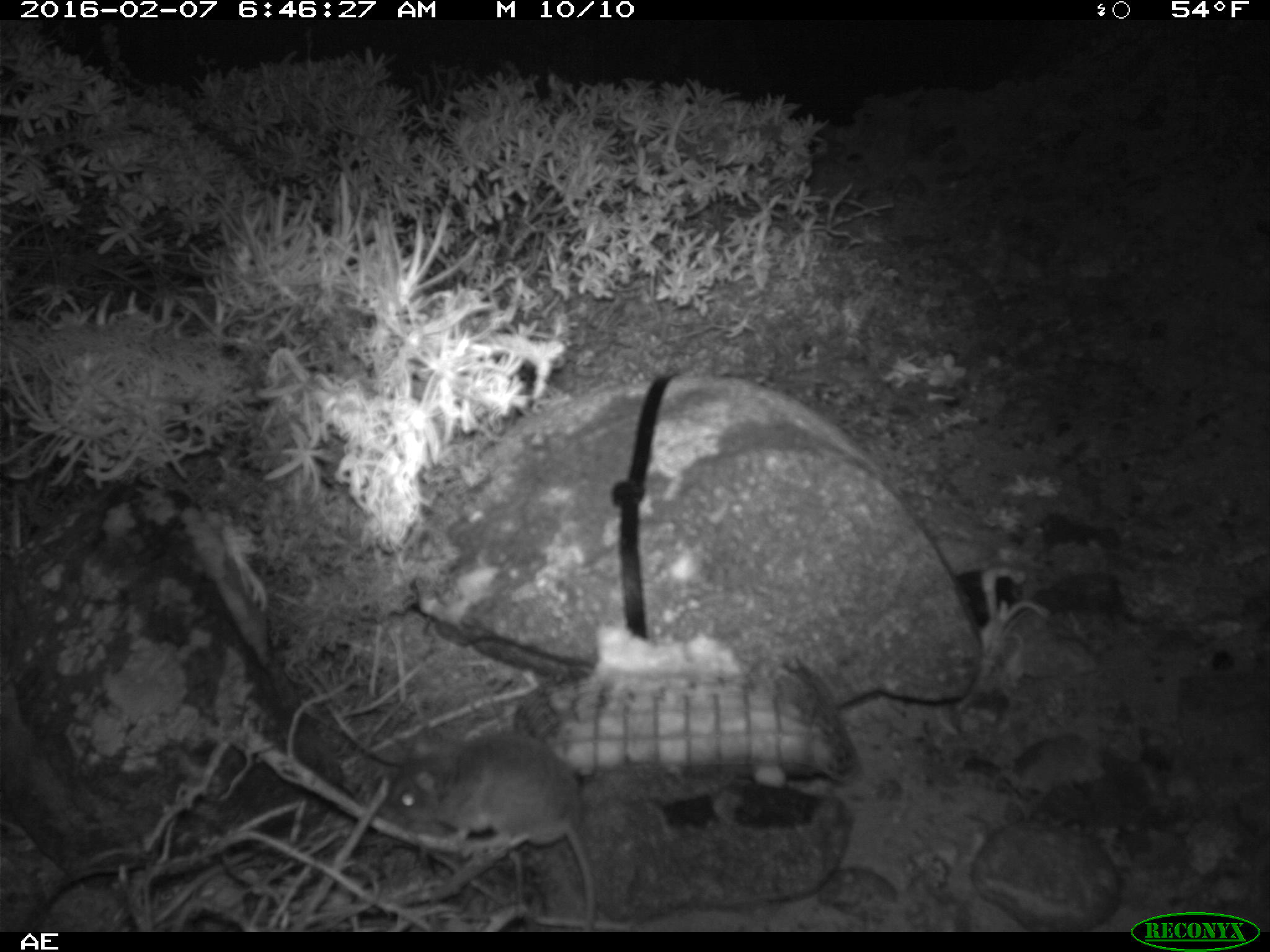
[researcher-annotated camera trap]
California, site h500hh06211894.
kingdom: Animalia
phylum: Chordata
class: Mammalia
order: Rodentia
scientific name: Rodentia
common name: rodent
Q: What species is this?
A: Rodent (Rodentia).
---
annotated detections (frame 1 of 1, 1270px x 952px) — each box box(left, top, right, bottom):
rodent: box(384, 731, 595, 929)